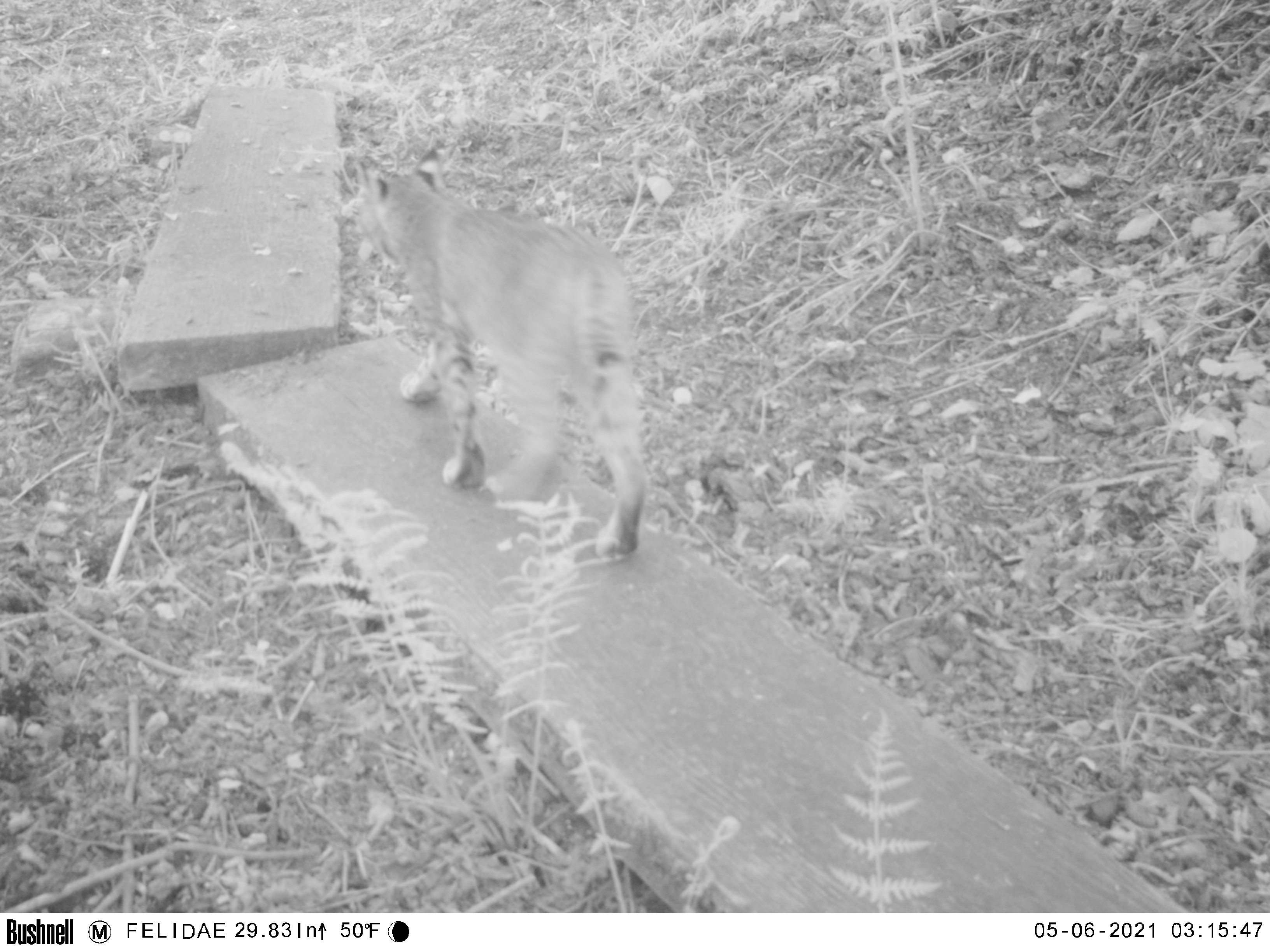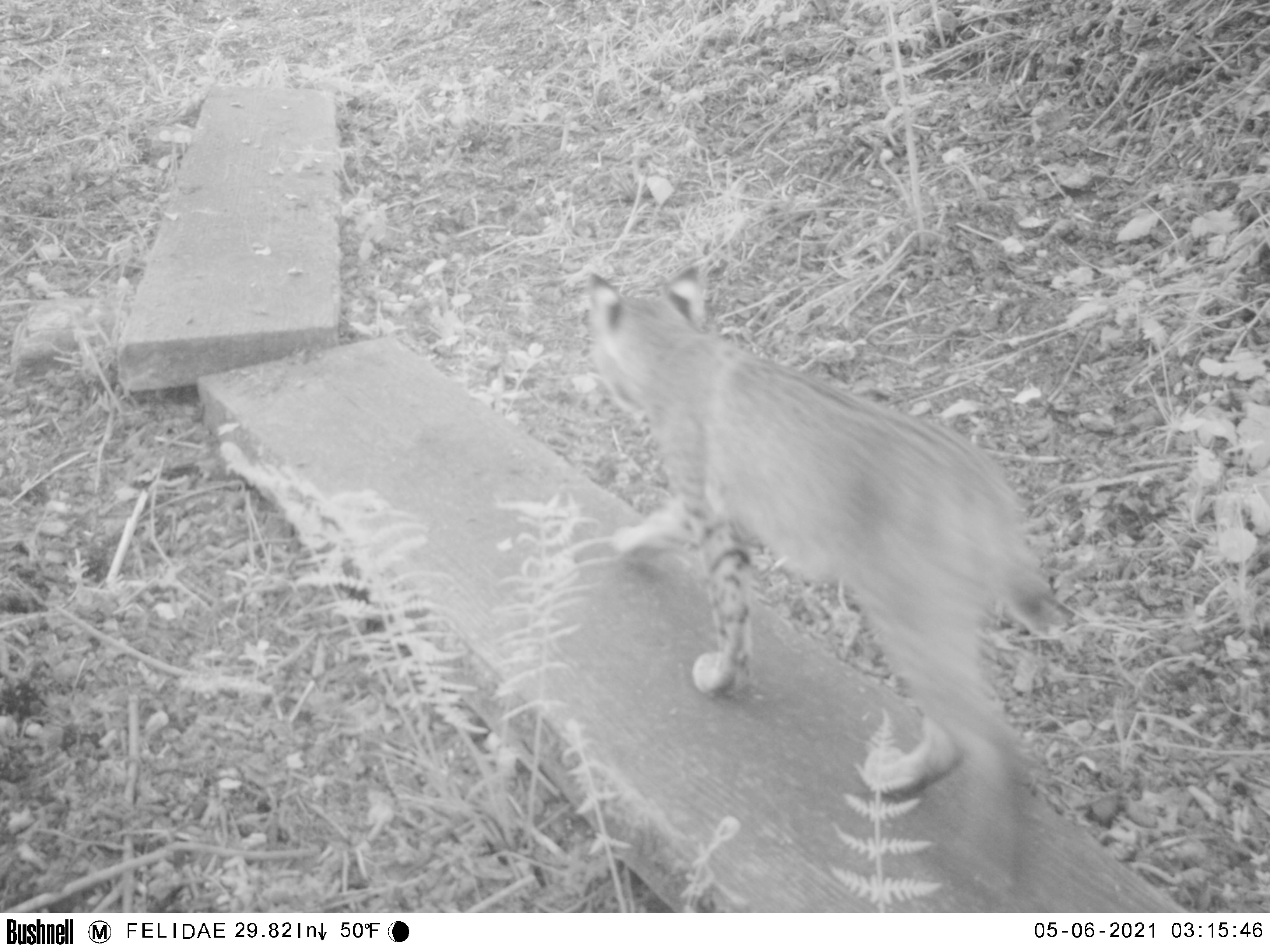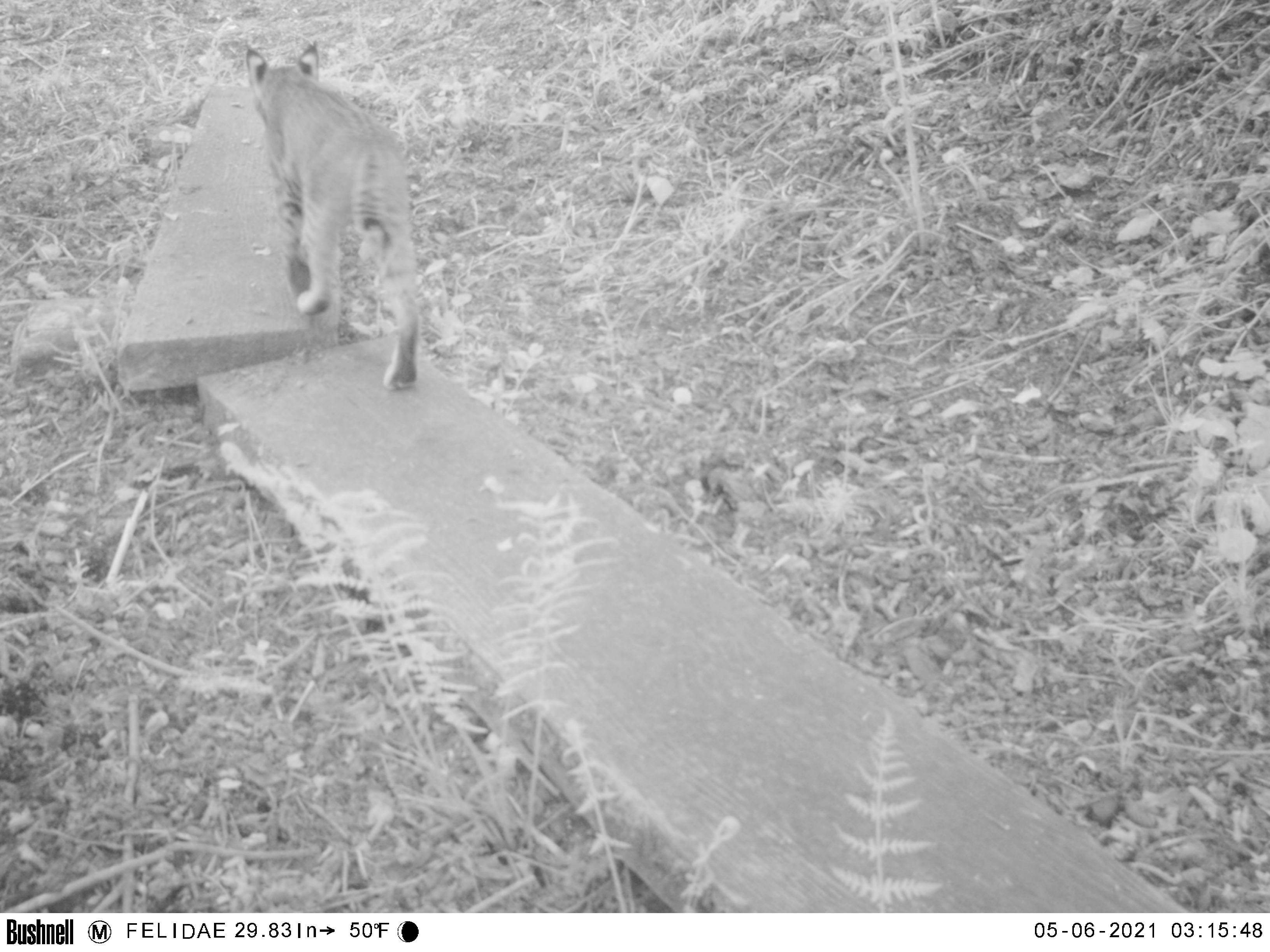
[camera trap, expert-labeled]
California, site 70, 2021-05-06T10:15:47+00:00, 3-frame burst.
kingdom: Animalia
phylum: Chordata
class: Mammalia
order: Carnivora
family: Felidae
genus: Lynx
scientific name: Lynx rufus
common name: bobcat